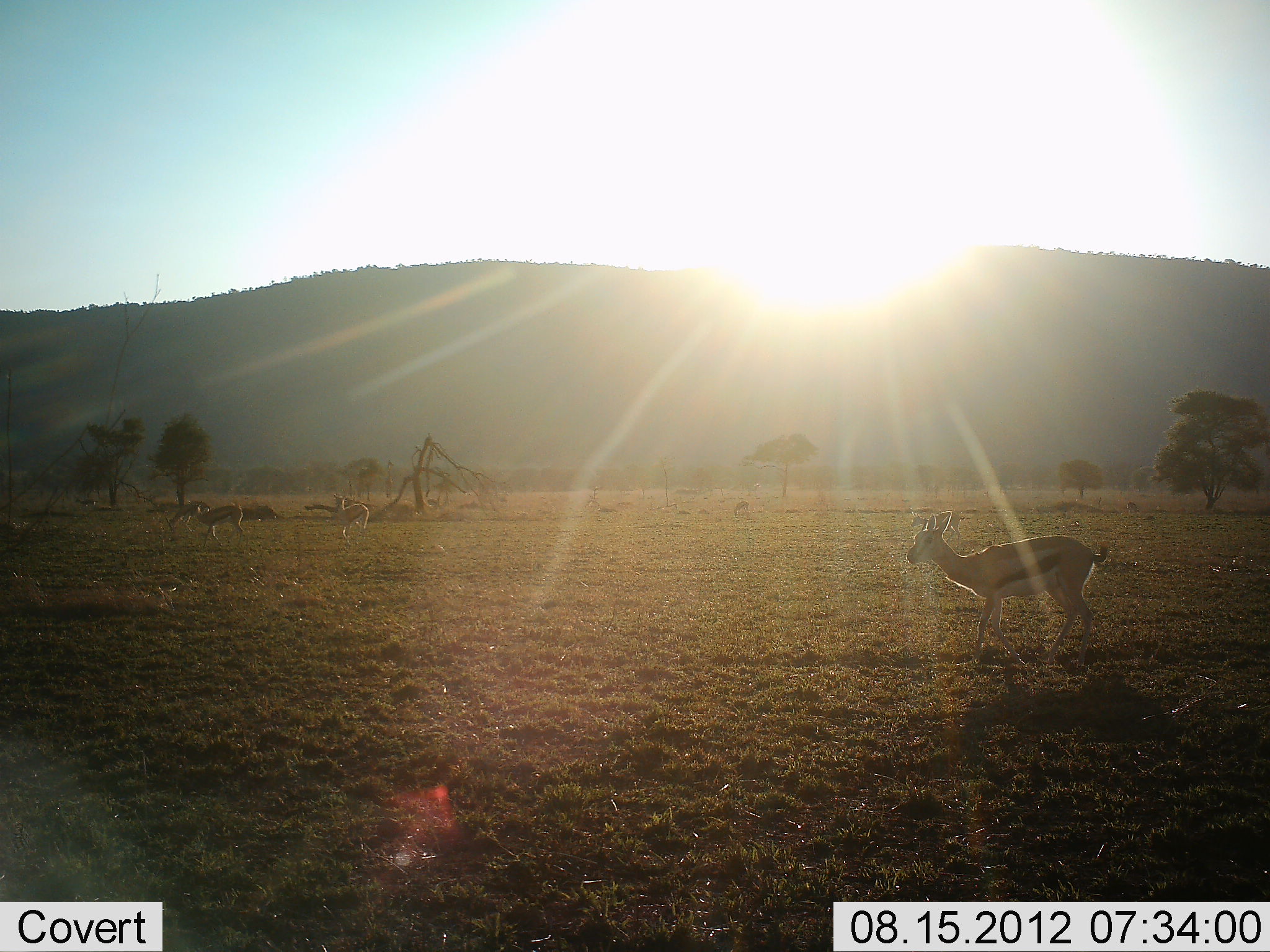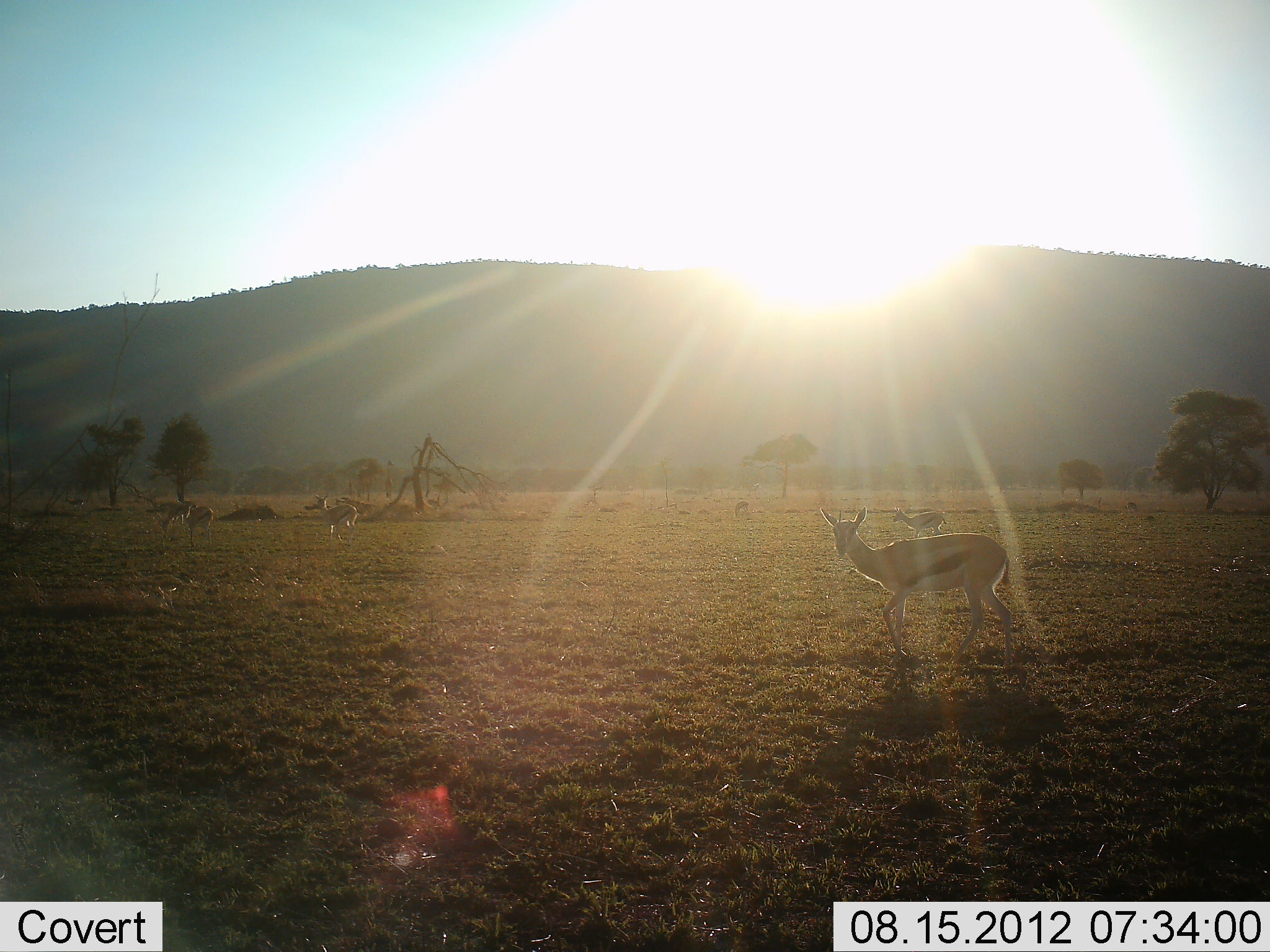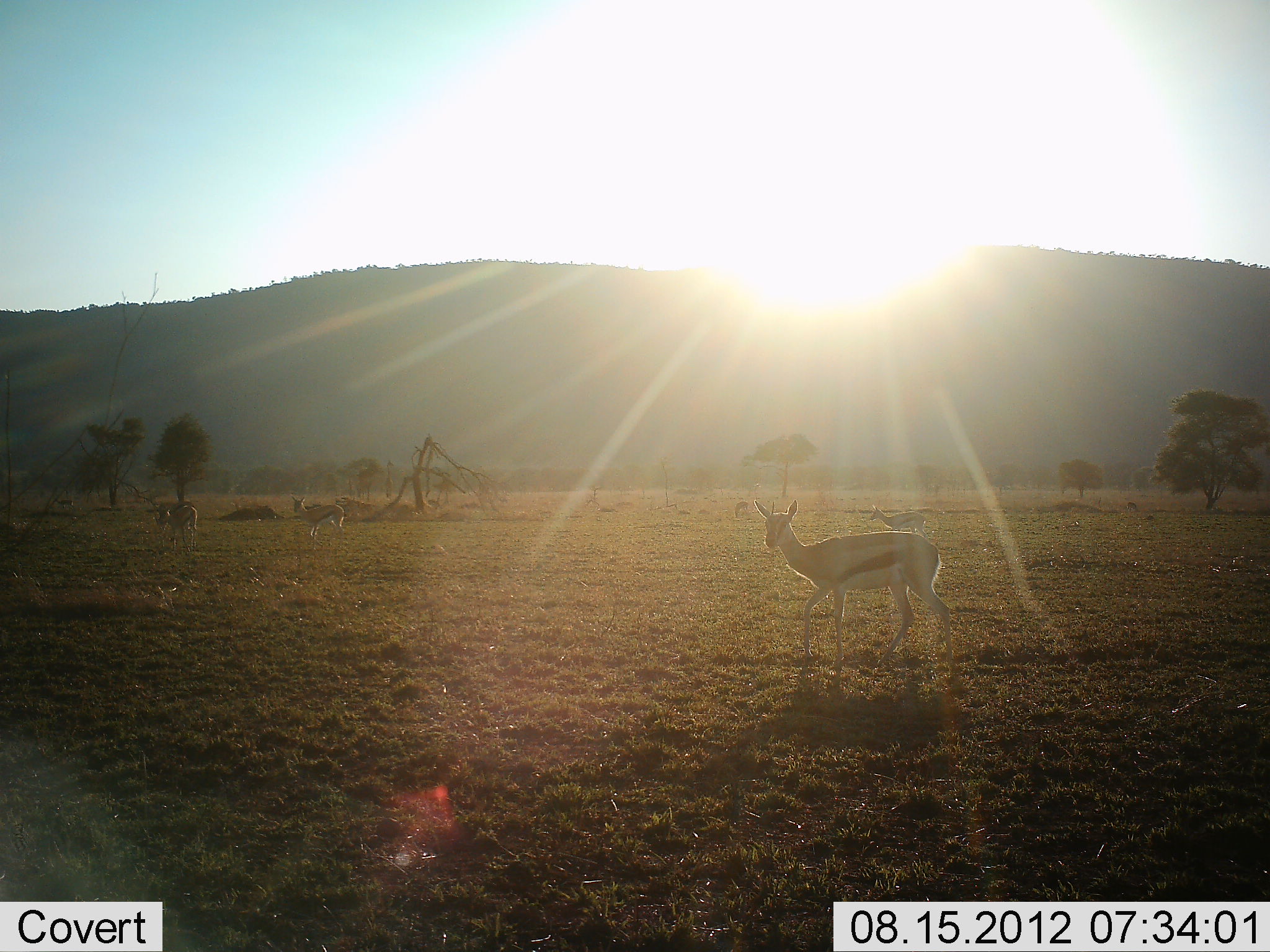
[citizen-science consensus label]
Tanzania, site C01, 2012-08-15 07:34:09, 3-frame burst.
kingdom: Animalia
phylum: Chordata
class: Mammalia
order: Artiodactyla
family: Bovidae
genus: Eudorcas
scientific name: Eudorcas thomsonii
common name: thomson's gazelle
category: gazellethomsons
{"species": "gazellethomsons (thomson's gazelle) (Eudorcas thomsonii)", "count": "6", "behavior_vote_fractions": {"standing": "20%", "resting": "0%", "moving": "100%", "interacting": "0%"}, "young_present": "0%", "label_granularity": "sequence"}